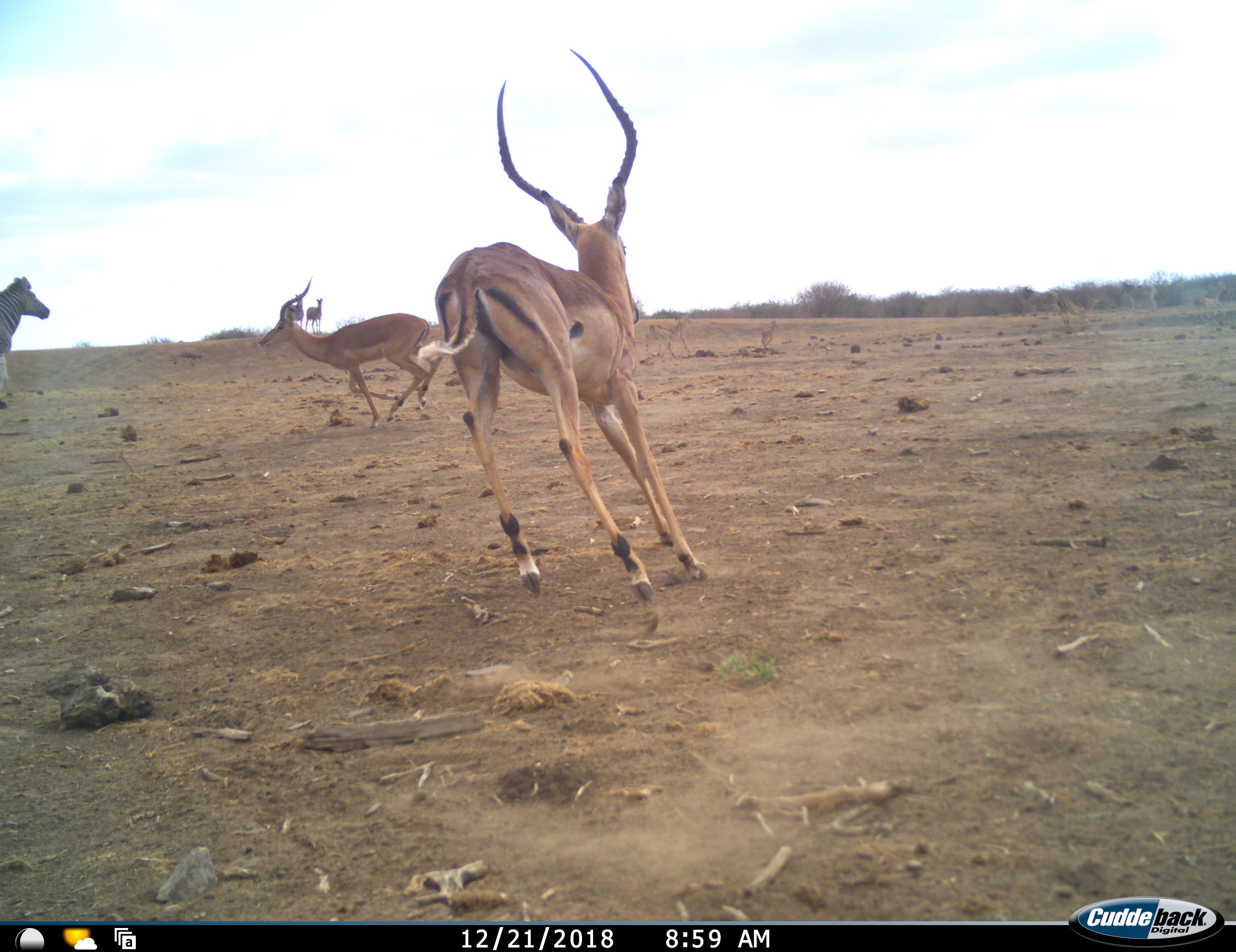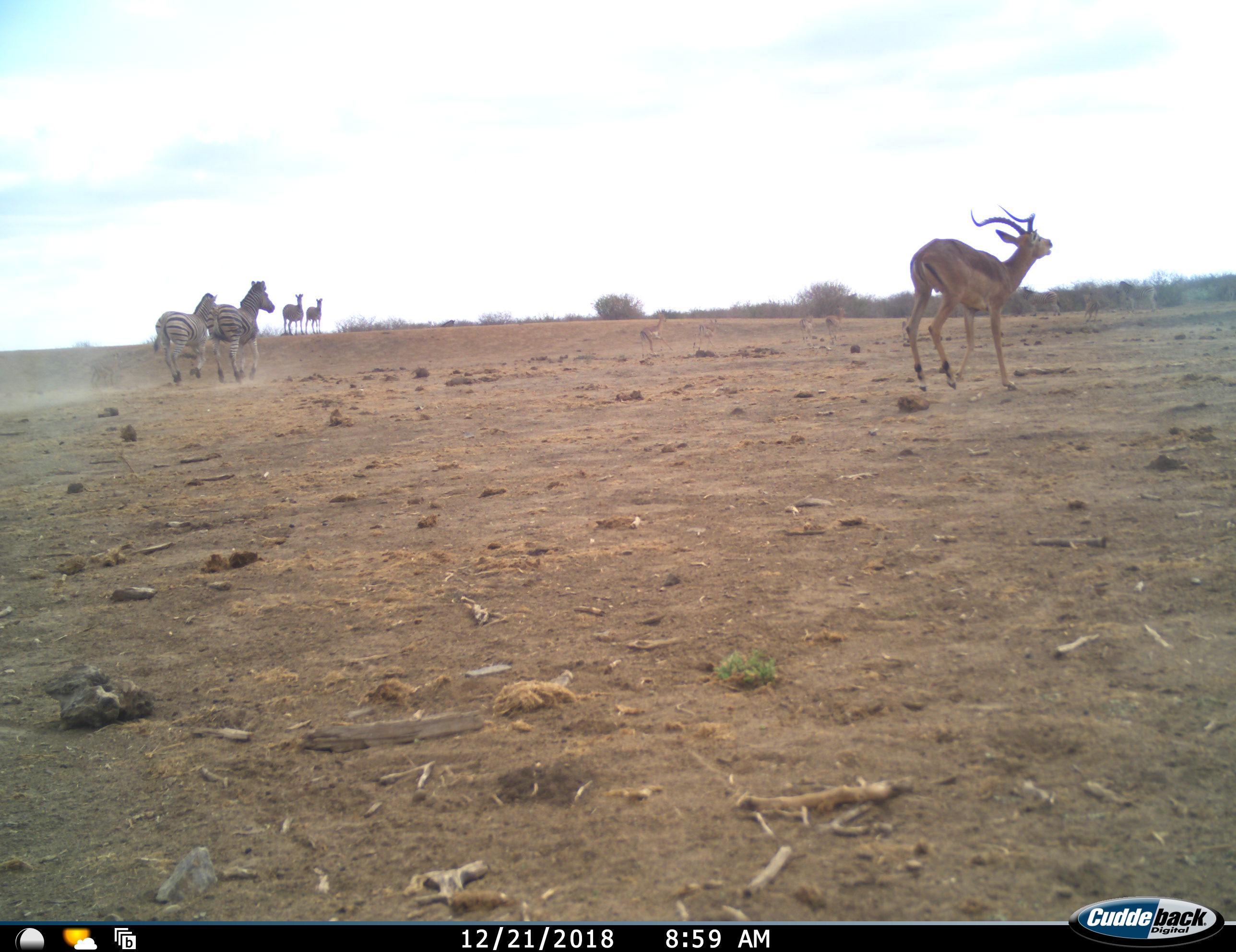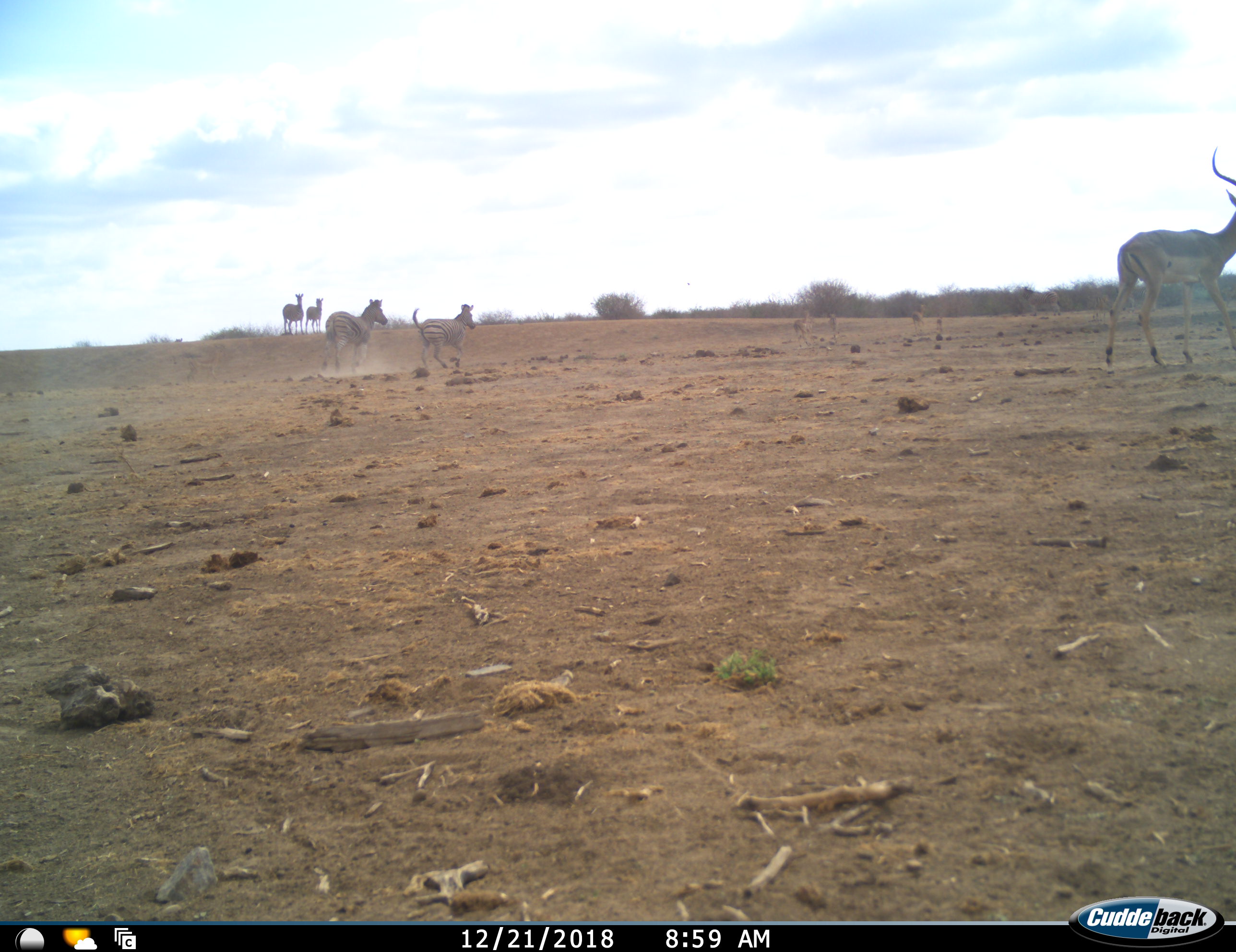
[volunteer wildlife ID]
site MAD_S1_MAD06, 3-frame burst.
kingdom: Animalia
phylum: Chordata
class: Mammalia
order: Artiodactyla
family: Bovidae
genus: Aepyceros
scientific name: Aepyceros melampus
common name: impala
Impala (Aepyceros melampus), count 4. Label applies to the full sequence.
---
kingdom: Animalia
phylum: Chordata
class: Mammalia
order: Perissodactyla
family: Equidae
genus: Equus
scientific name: Equus quagga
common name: plains zebra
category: zebraplains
Zebraplains (plains zebra) (Equus quagga), count 4. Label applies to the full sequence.